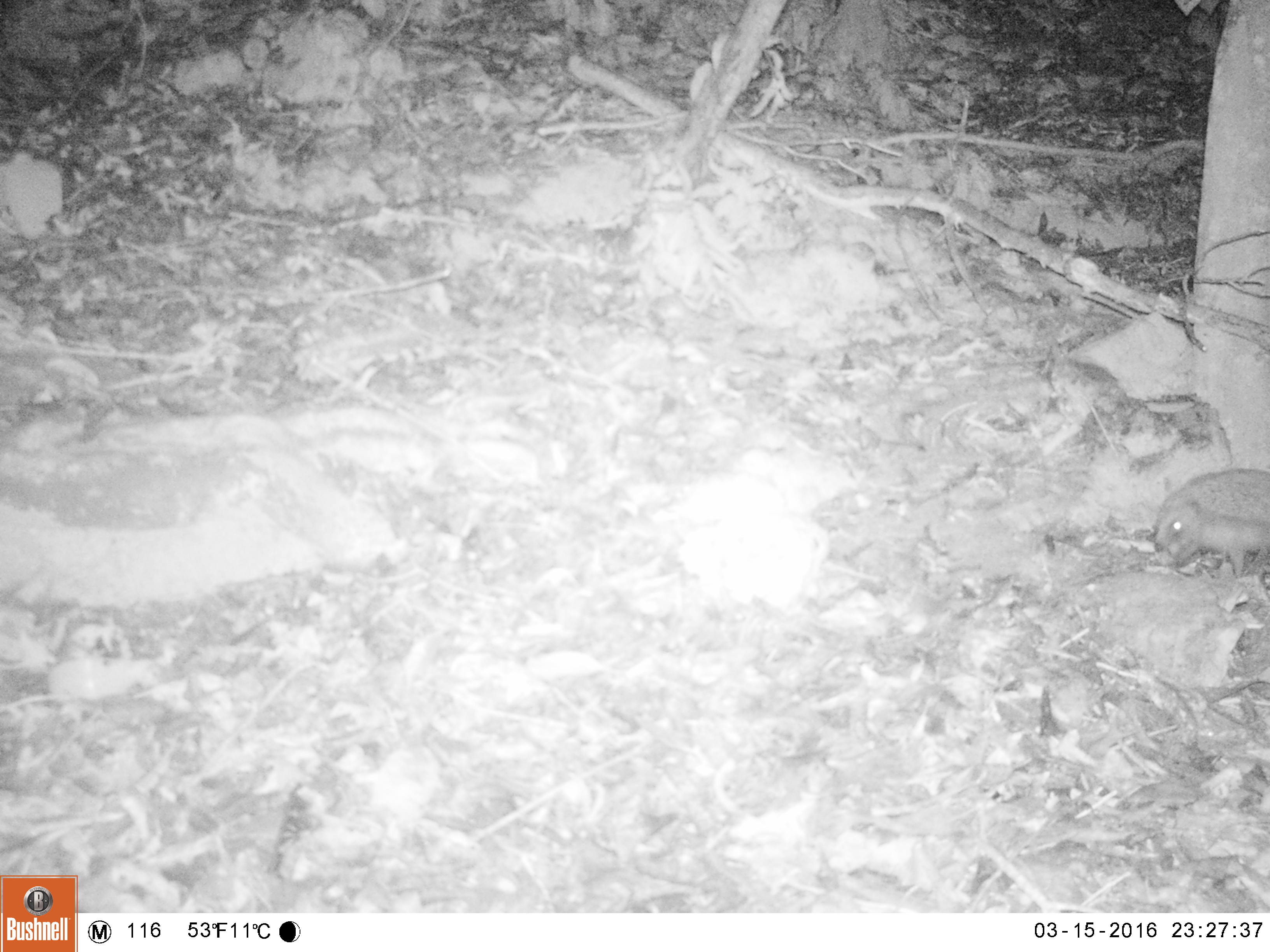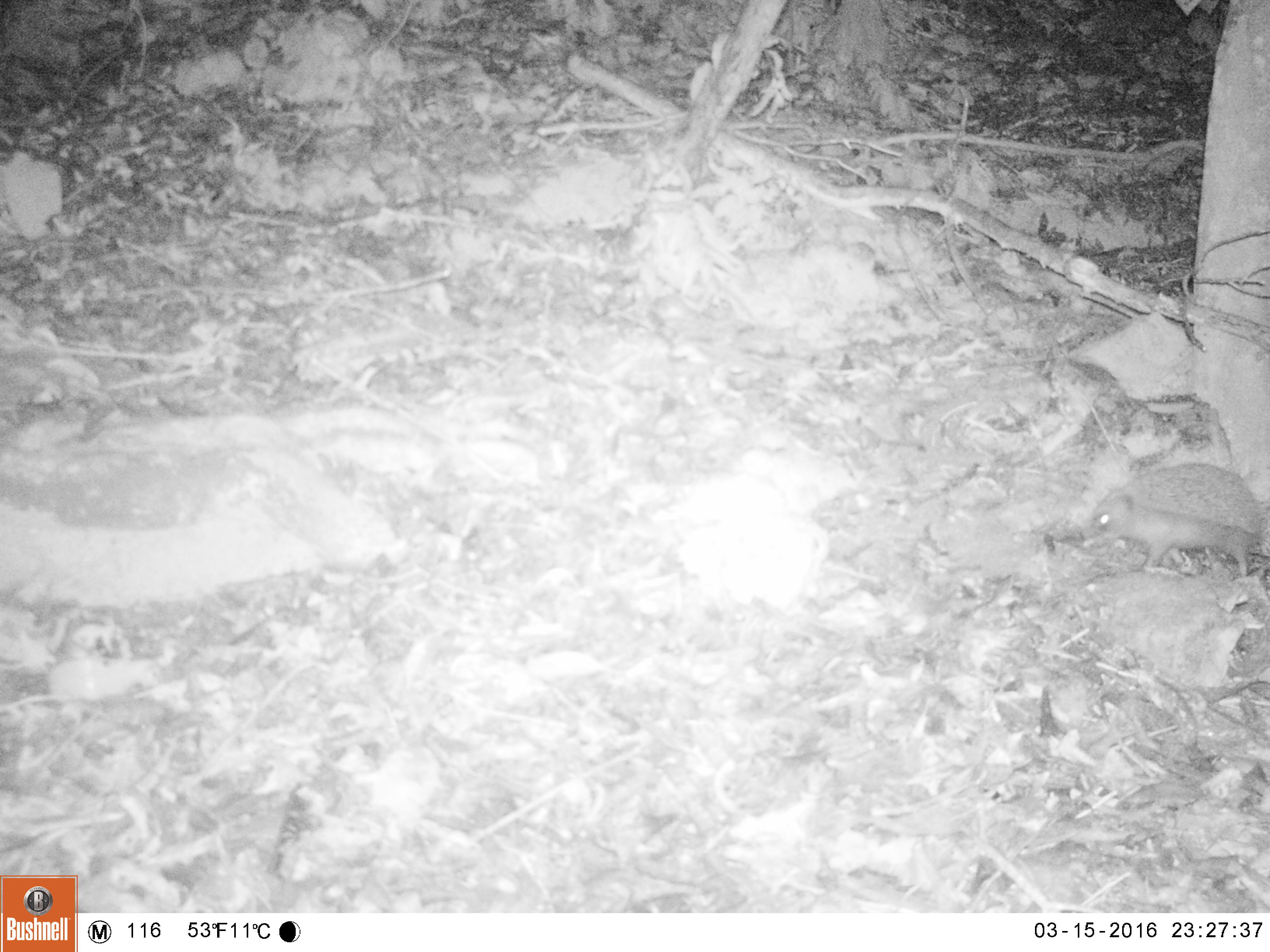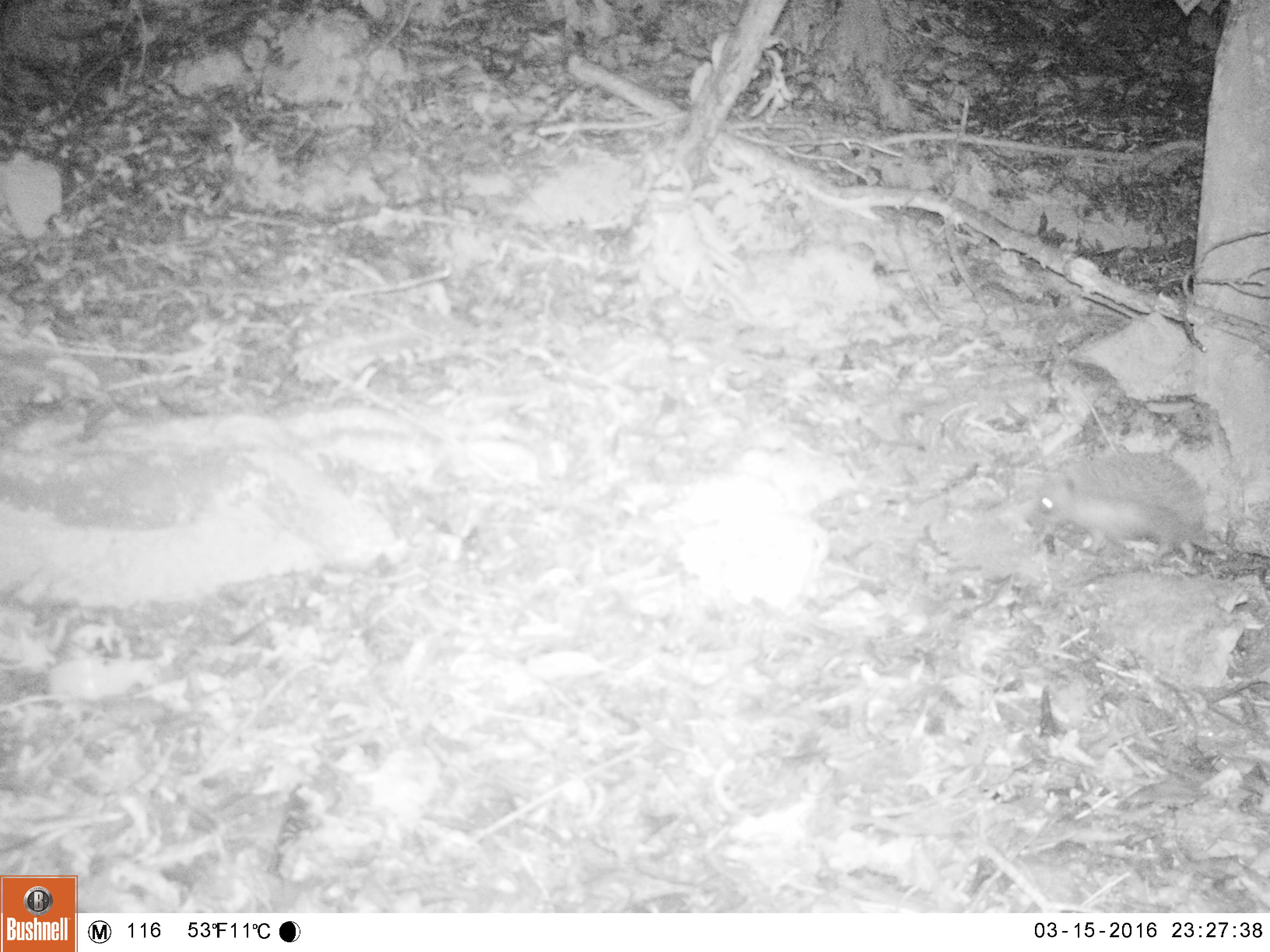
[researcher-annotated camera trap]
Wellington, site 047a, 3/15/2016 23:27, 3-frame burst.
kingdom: Animalia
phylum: Chordata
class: Mammalia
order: Eulipotyphla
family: Erinaceidae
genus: Erinaceus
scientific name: Erinaceus europaeus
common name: hedgehog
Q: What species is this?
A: Hedgehog (Erinaceus europaeus).